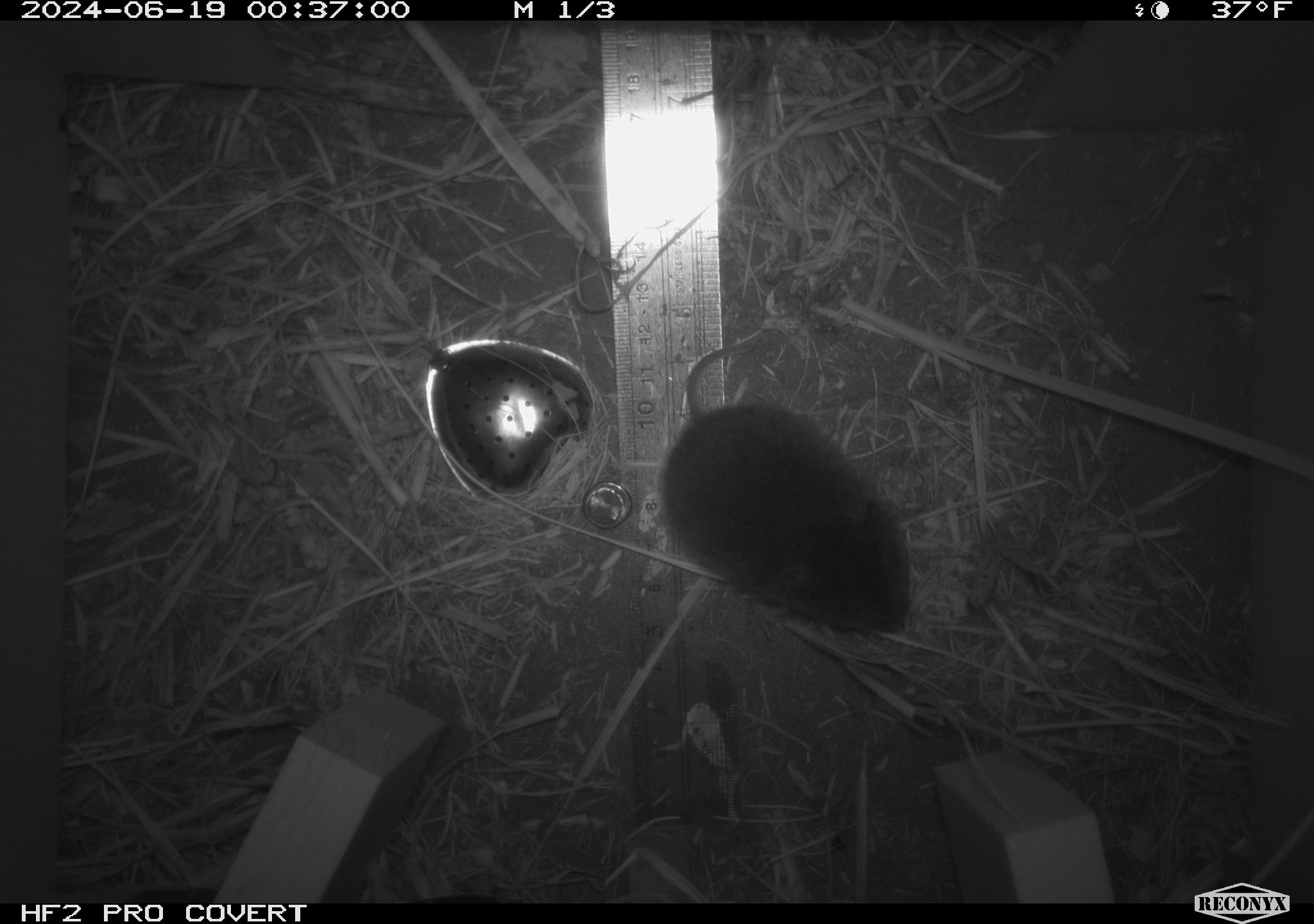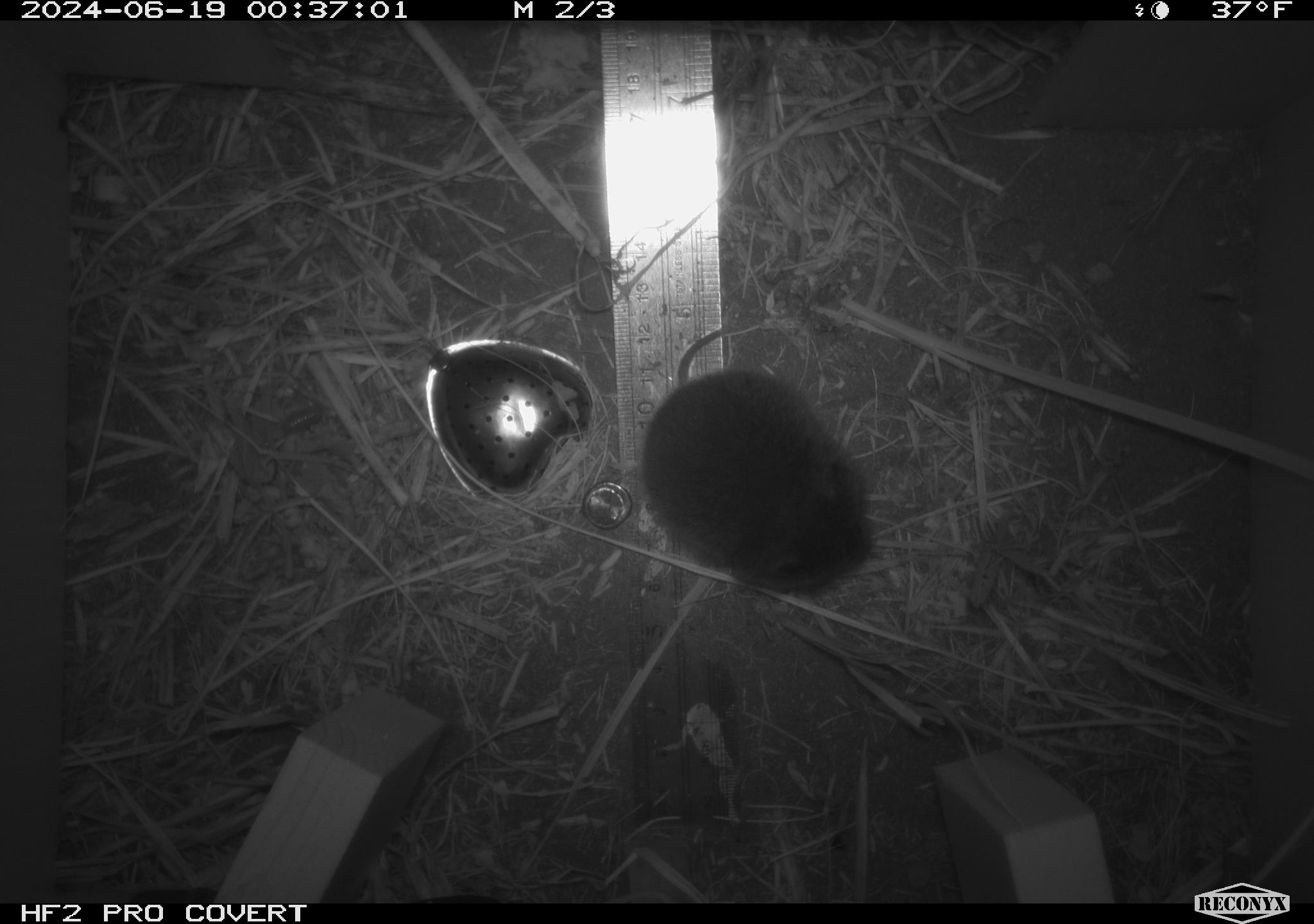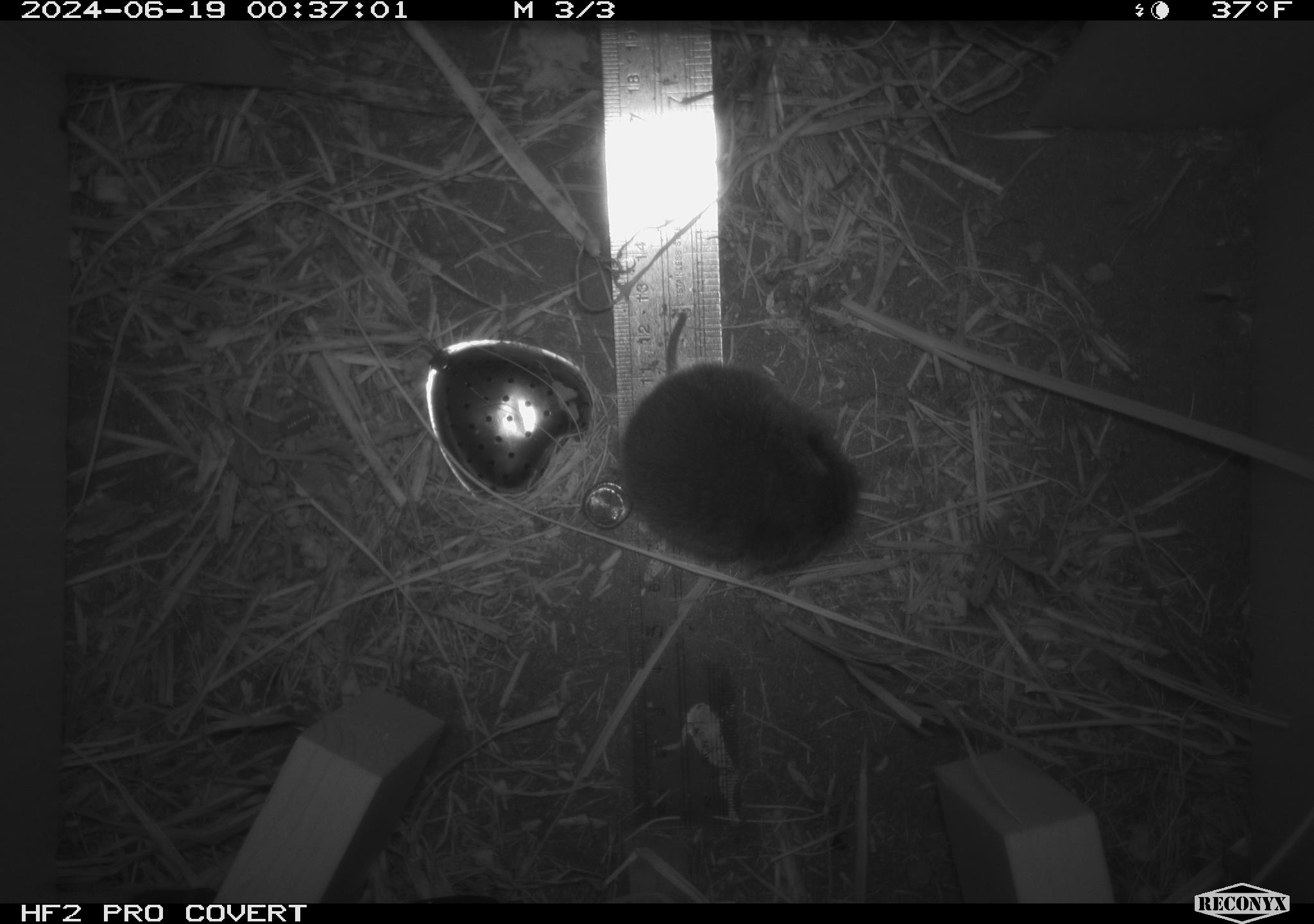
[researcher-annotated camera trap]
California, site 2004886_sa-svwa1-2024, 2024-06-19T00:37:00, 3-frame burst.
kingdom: Animalia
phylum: Chordata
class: Mammalia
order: Rodentia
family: Cricetidae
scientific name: Arvicolinae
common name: voles, lemmings, and muskrats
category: arvicolinae subfamily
Arvicolinae subfamily (voles, lemmings, and muskrats) (Arvicolinae).